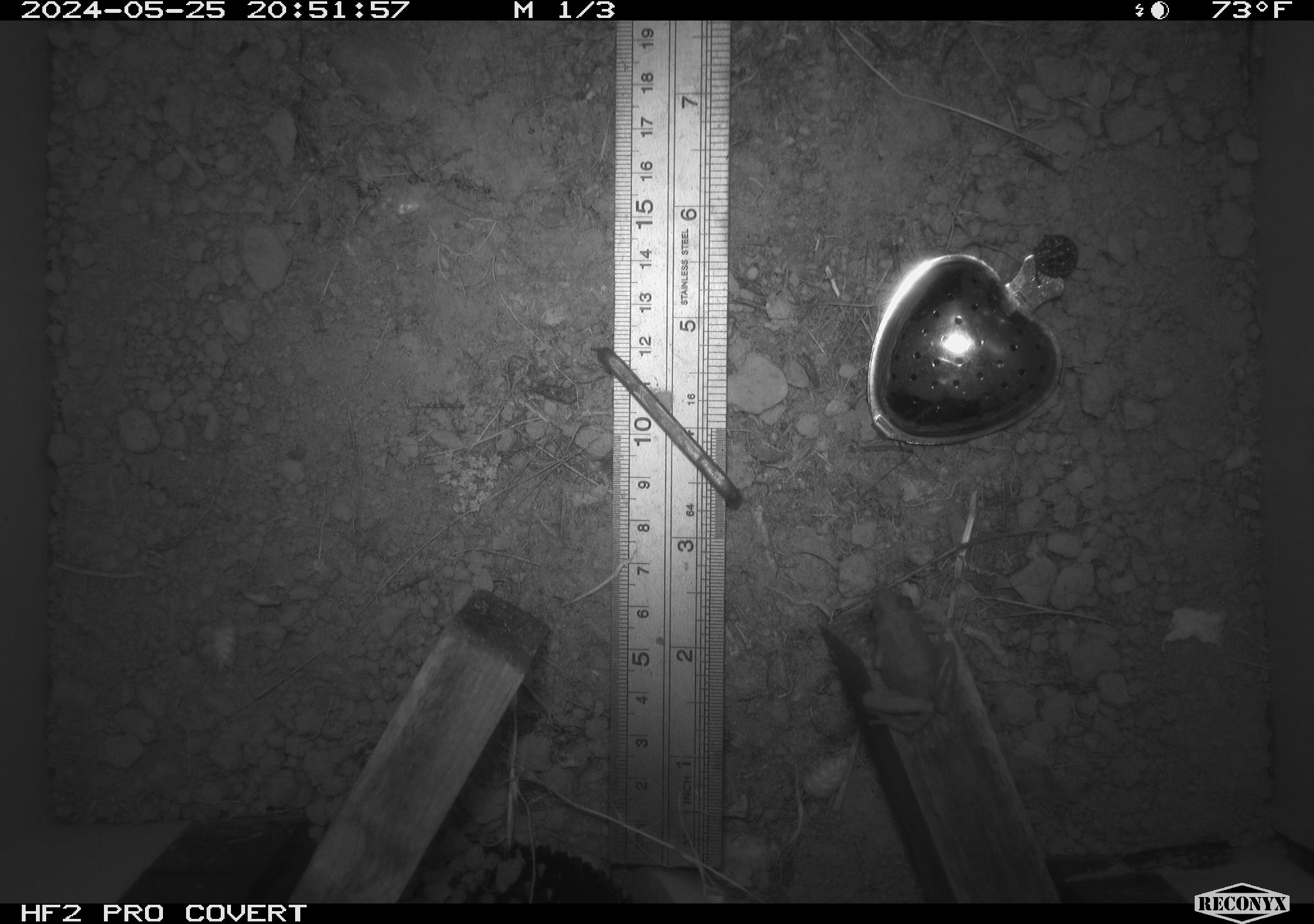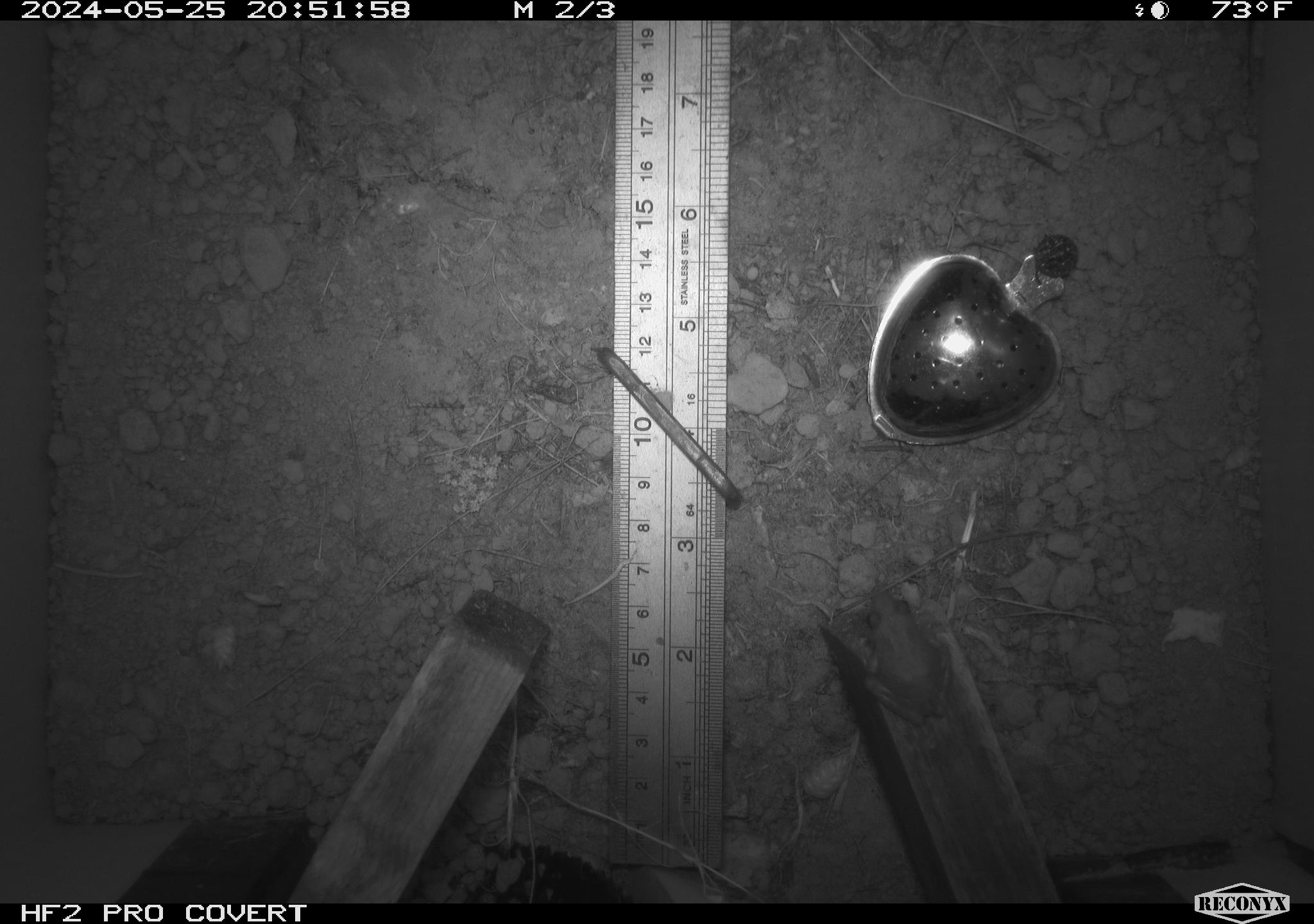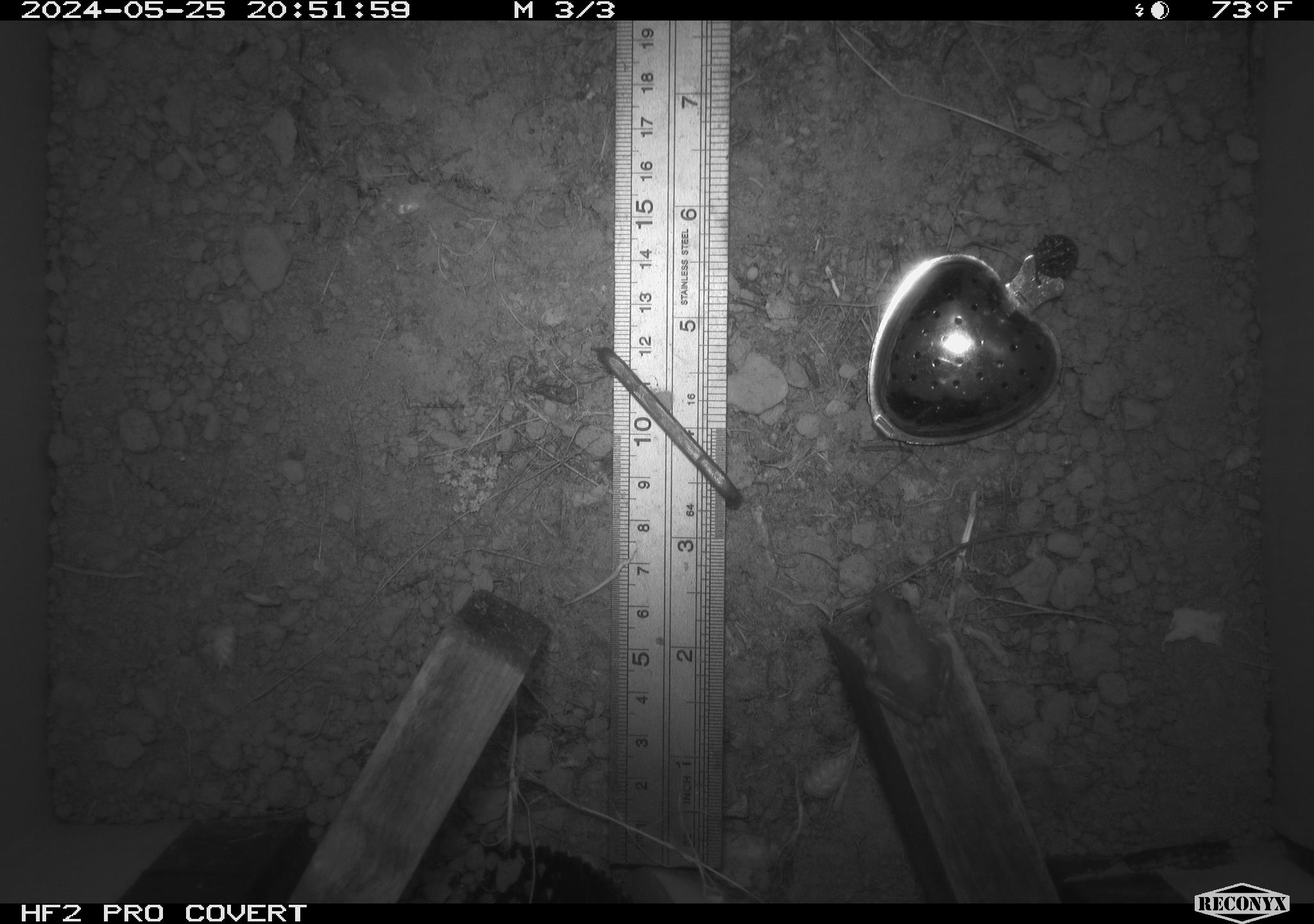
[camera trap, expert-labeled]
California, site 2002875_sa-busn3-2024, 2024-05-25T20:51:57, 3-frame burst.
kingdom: Animalia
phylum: Chordata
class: Amphibia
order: Anura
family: Hylidae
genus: Pseudacris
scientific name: Pseudacris regilla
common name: sierran treefrog